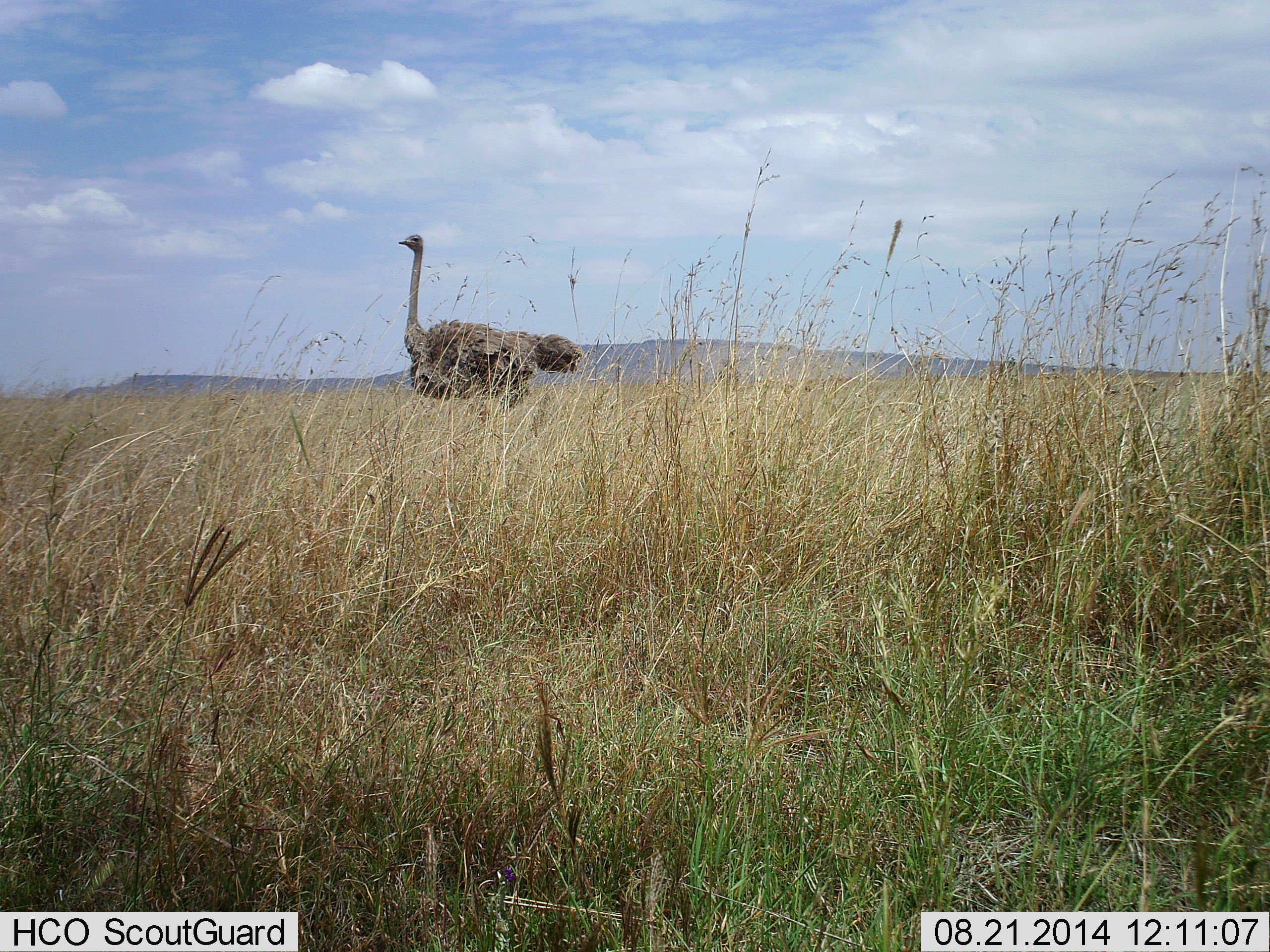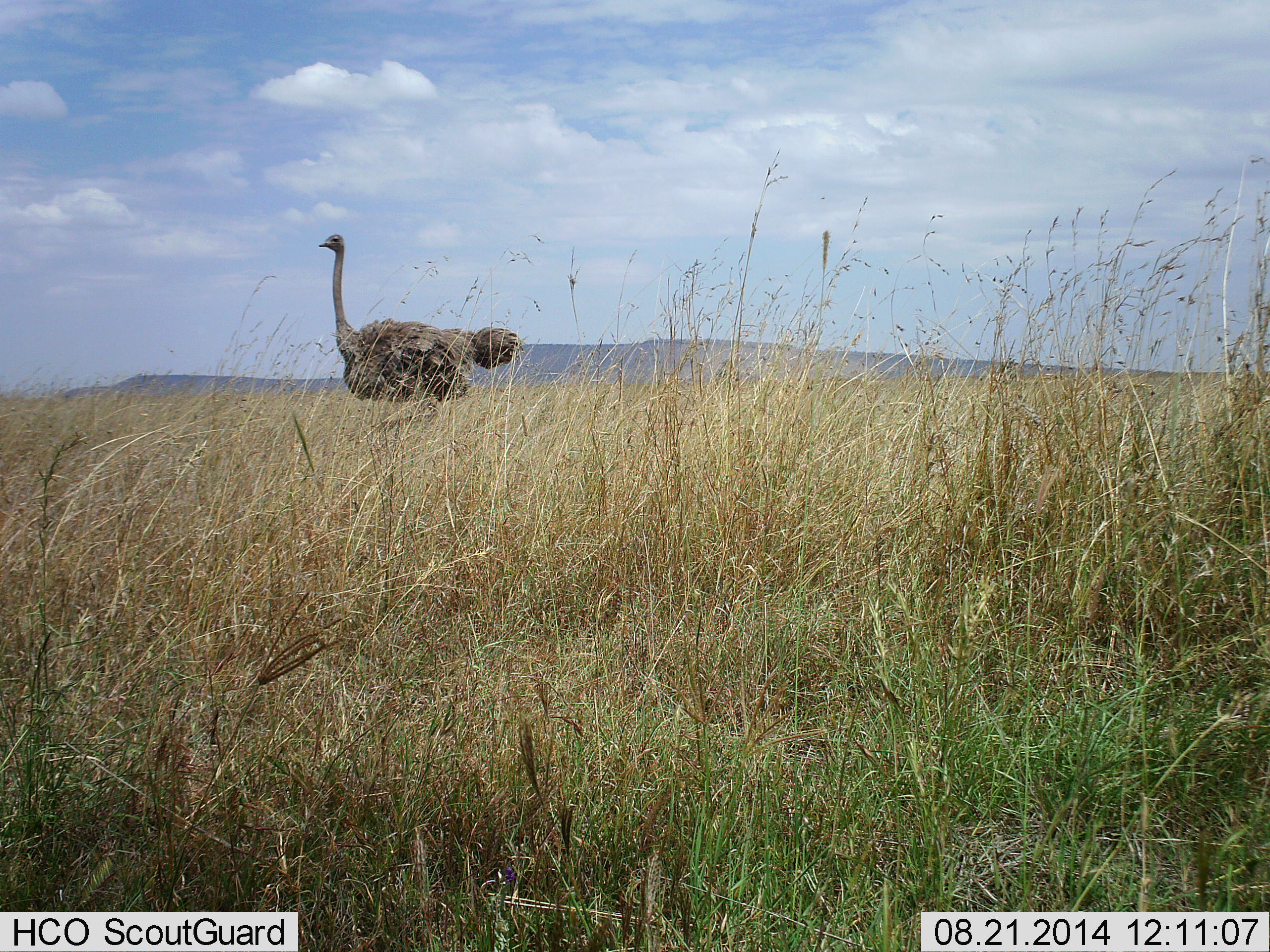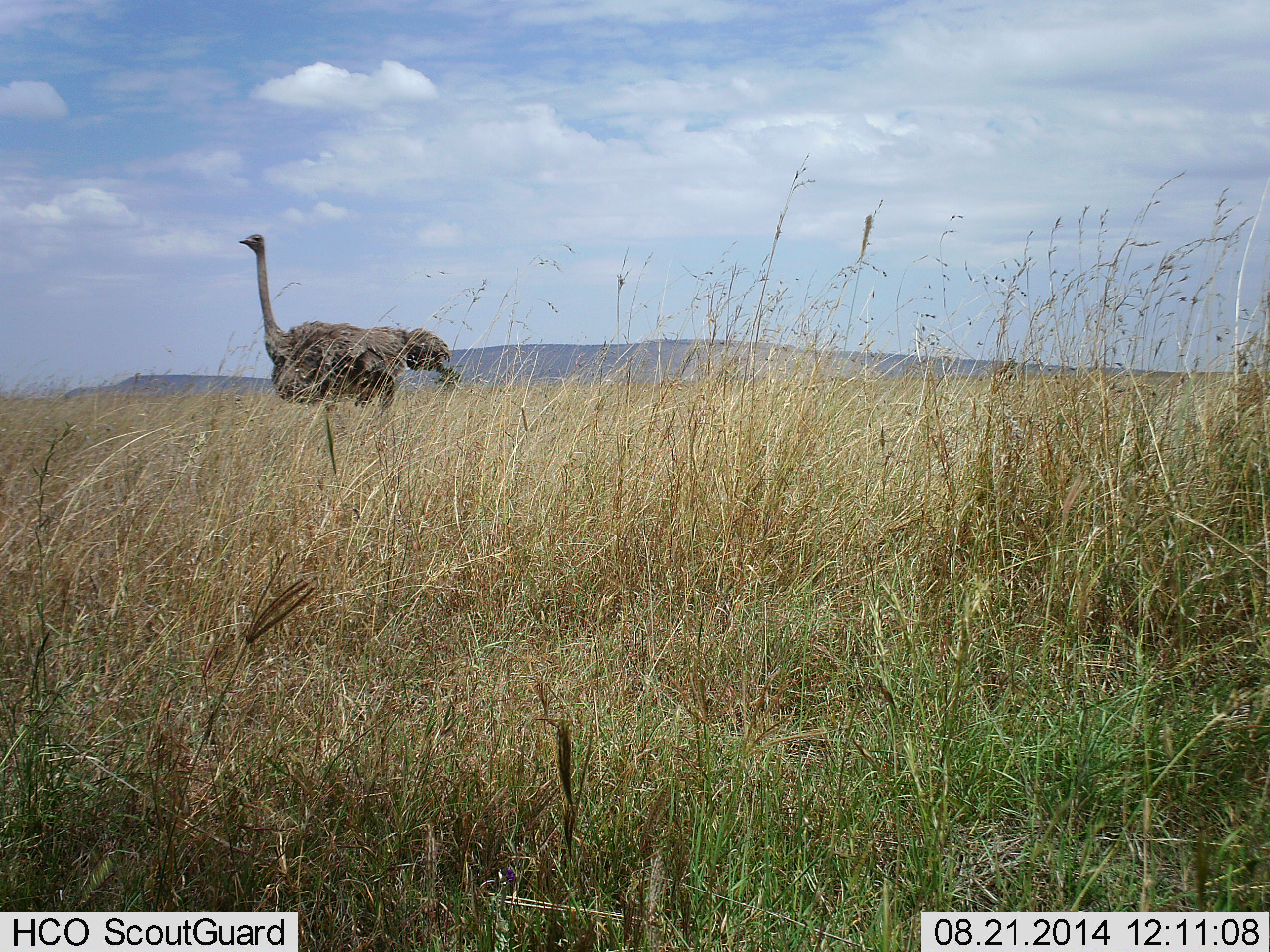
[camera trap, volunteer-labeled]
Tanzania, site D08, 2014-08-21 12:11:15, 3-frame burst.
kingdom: Animalia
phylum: Chordata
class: Aves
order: Struthioniformes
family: Struthionidae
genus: Struthio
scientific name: Struthio camelus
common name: ostrich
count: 1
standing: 10%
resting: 0%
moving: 90%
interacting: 0%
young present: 0%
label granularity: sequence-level